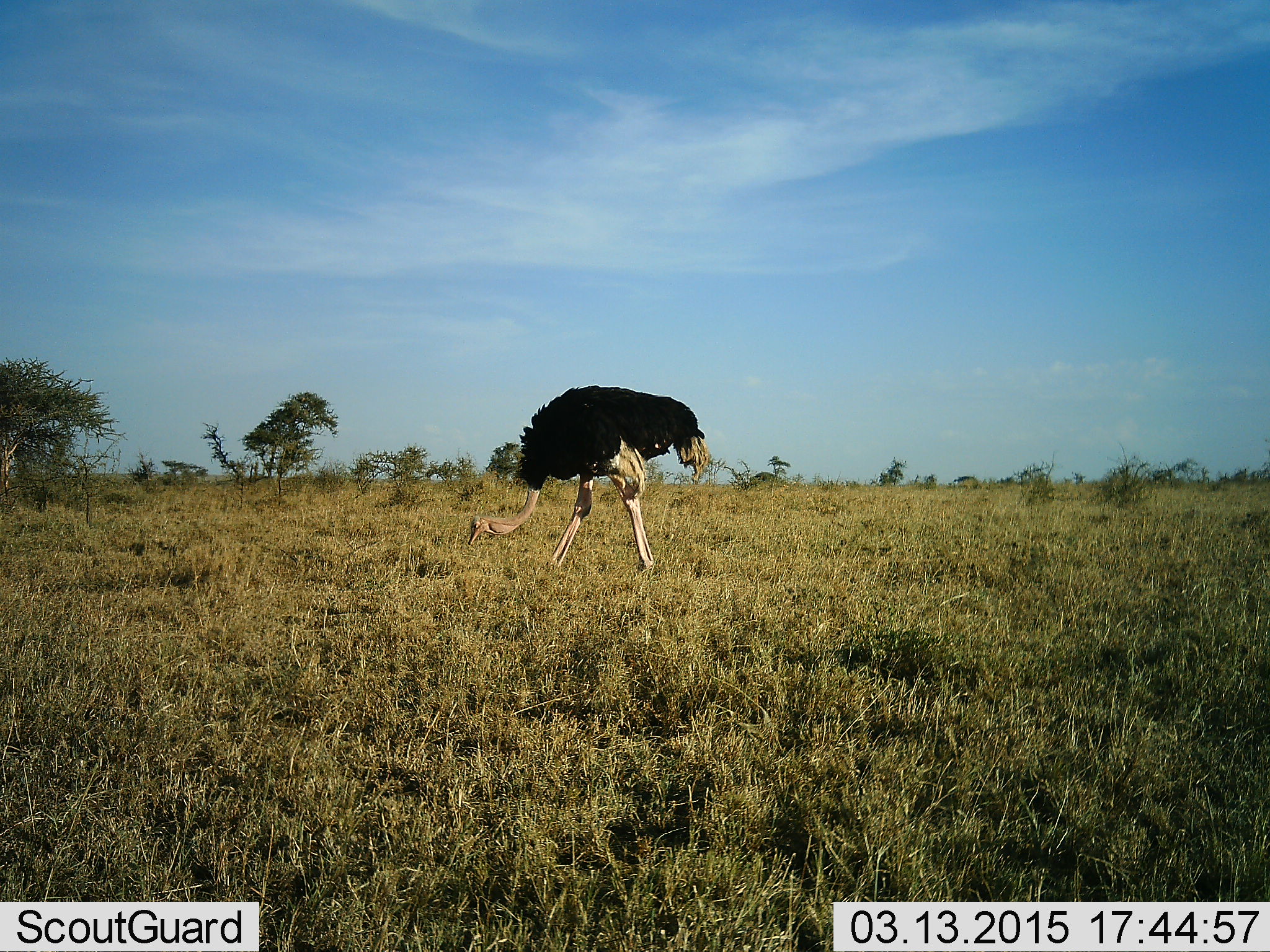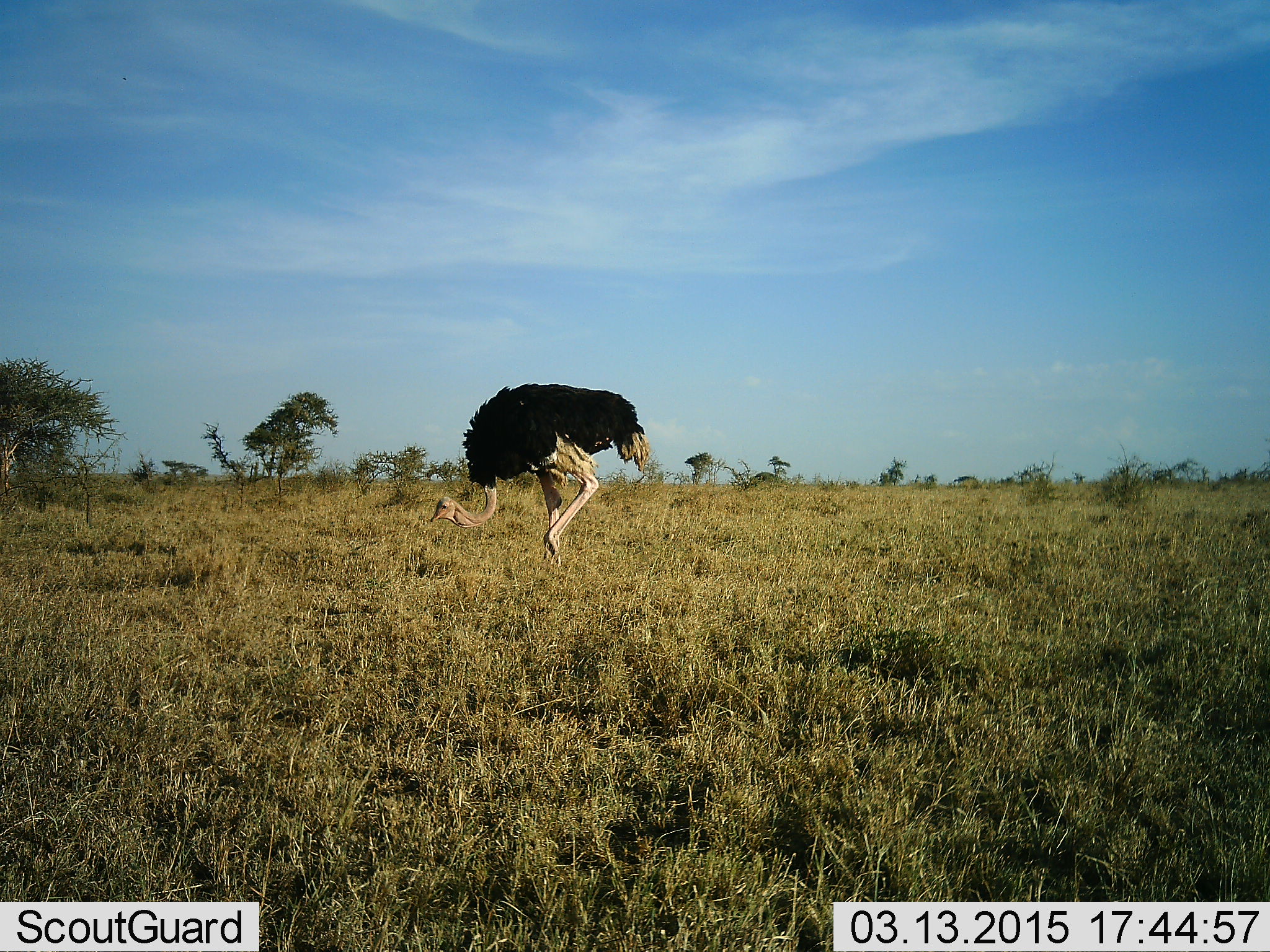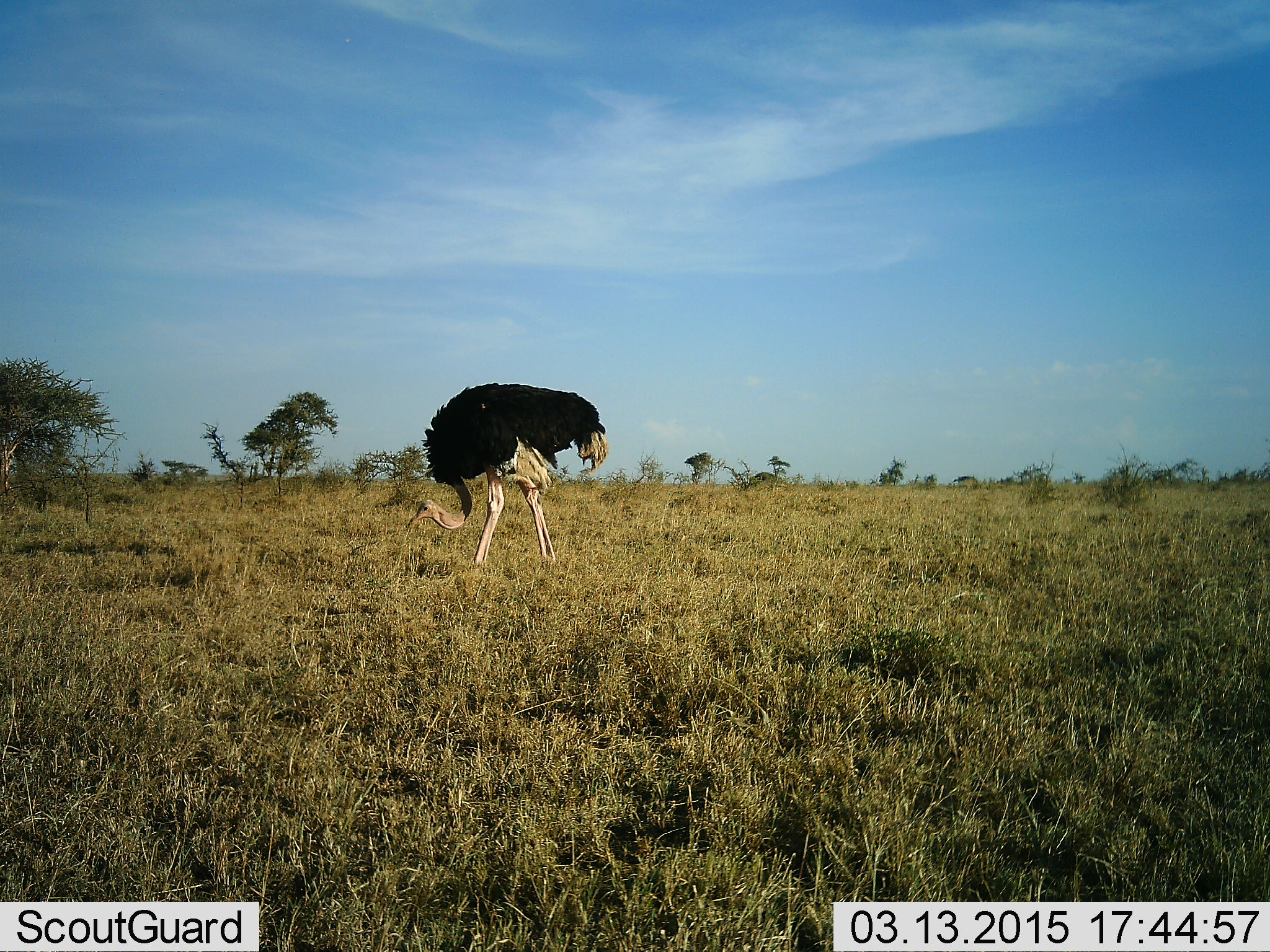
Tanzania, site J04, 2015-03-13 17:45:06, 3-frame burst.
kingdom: Animalia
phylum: Chordata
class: Aves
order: Struthioniformes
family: Struthionidae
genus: Struthio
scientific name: Struthio camelus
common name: ostrich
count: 1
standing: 10%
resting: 0%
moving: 80%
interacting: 0%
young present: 0%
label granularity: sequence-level